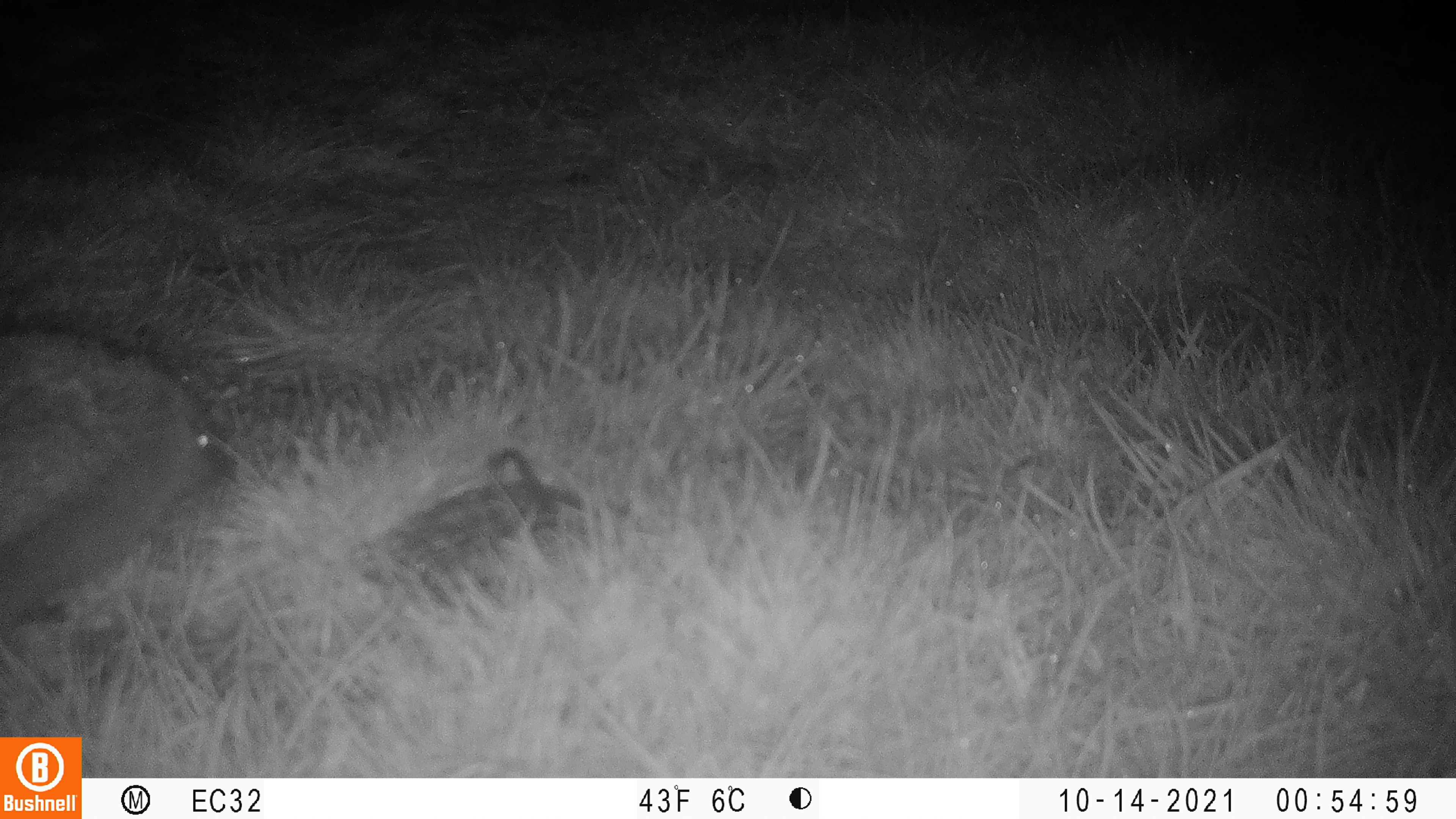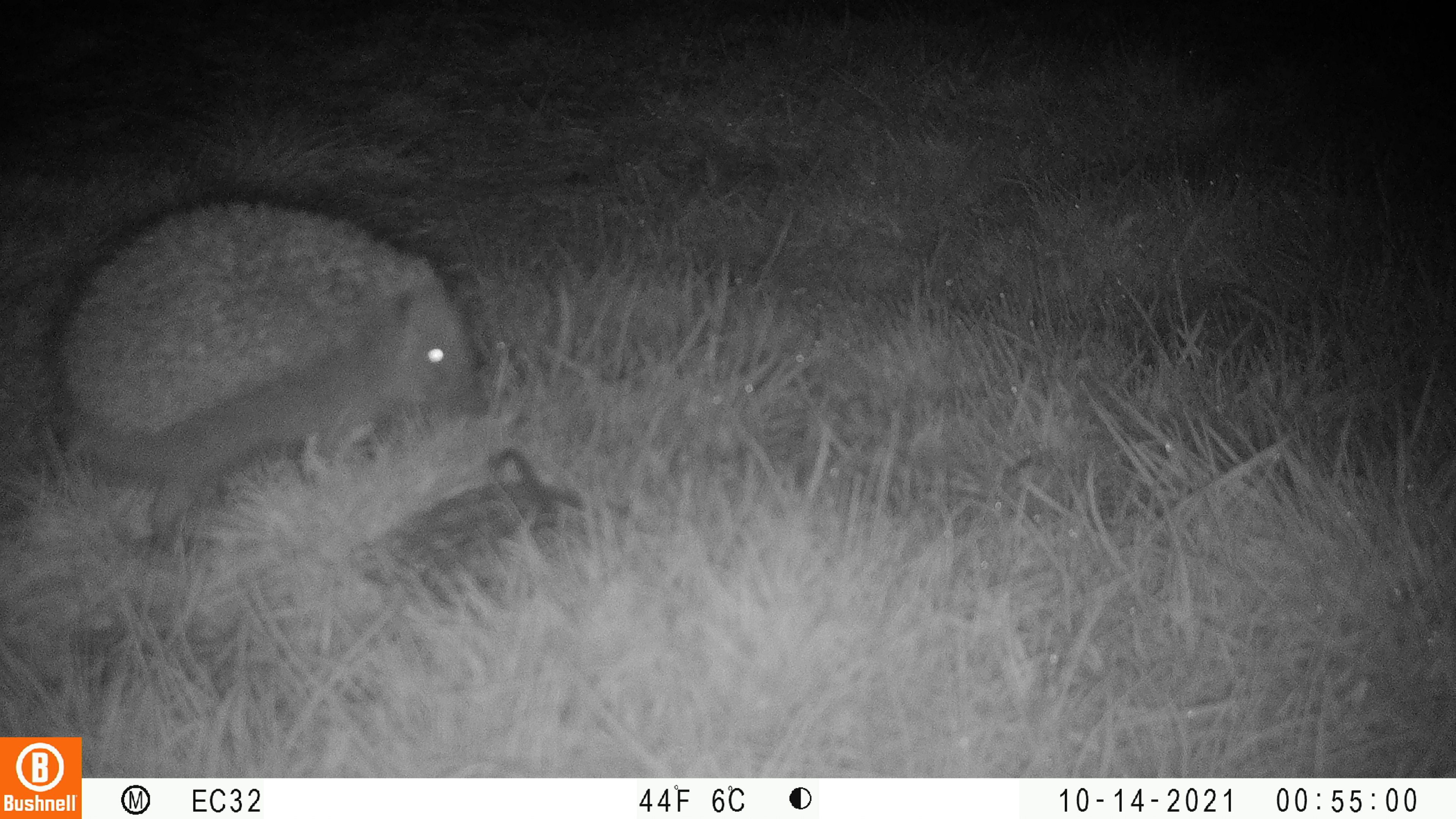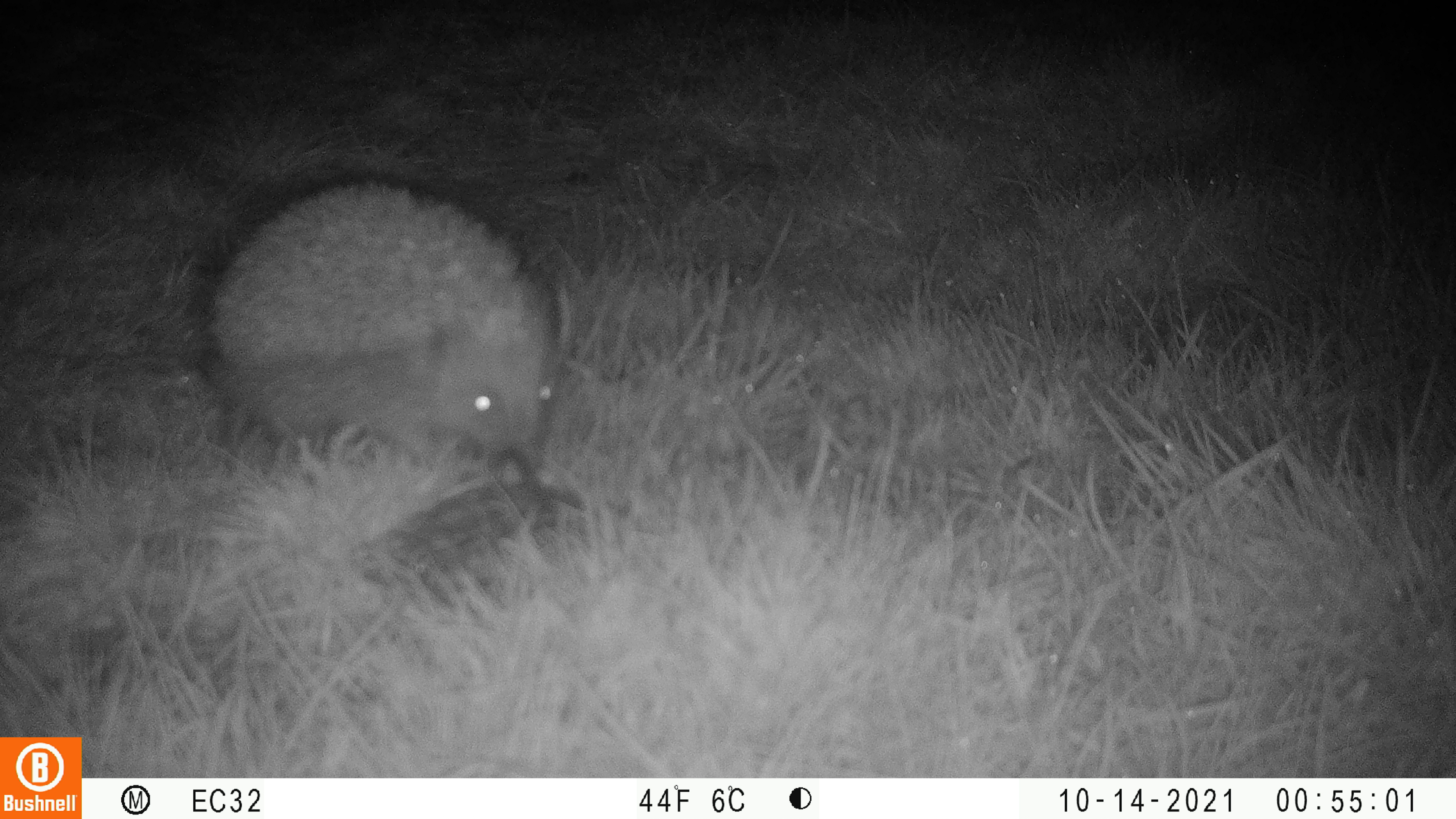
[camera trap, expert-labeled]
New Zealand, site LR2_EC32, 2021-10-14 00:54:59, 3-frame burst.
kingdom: Animalia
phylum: Chordata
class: Mammalia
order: Eulipotyphla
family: Erinaceidae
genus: Erinaceus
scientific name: Erinaceus europaeus europaeus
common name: european hedgehog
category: hedgehog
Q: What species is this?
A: Hedgehog (european hedgehog) (Erinaceus europaeus europaeus).